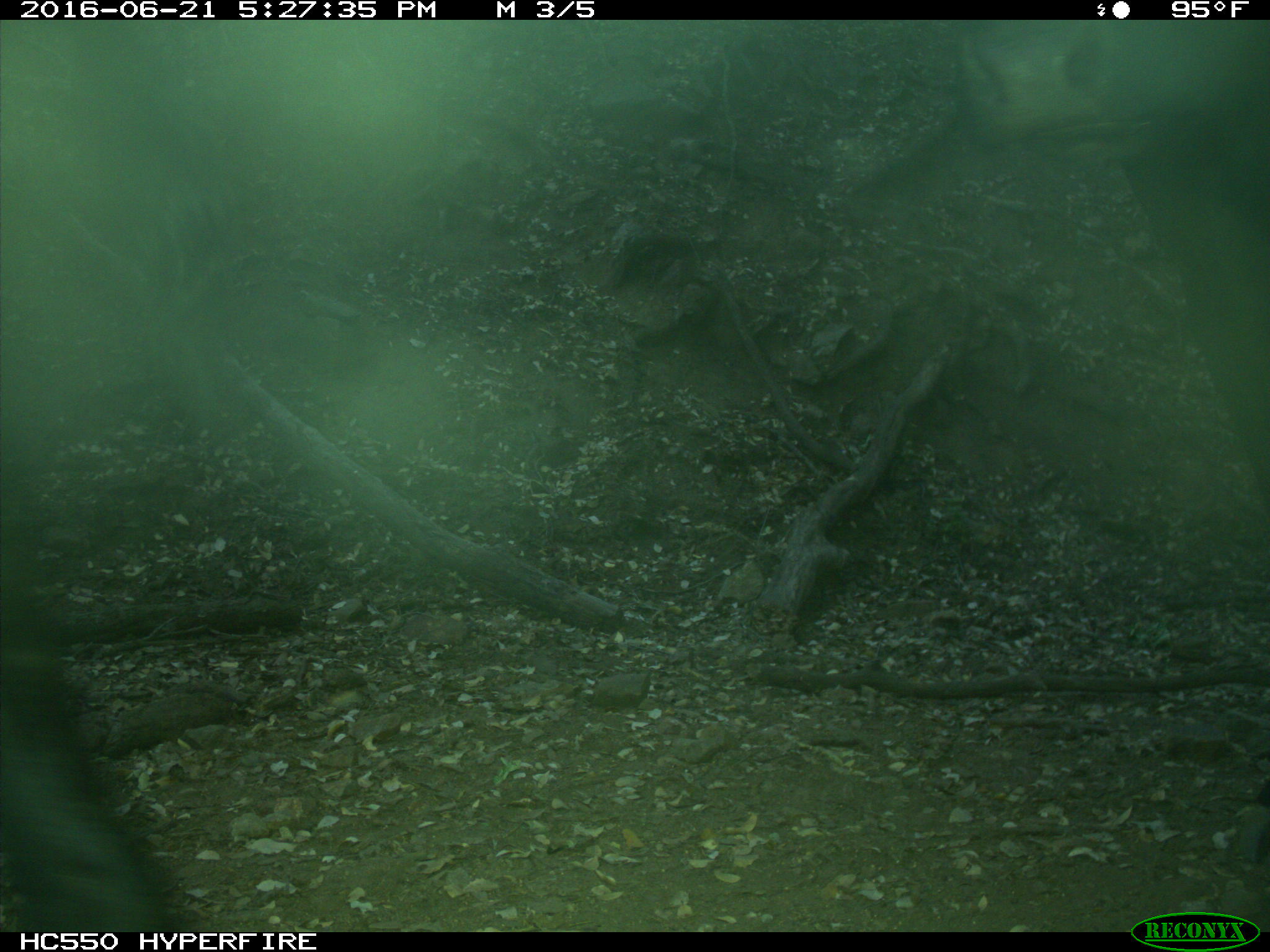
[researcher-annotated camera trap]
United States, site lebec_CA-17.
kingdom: Animalia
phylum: Chordata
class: Mammalia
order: Artiodactyla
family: Bovidae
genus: Bos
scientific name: Bos taurus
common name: domestic cow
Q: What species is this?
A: Bos taurus (domestic cow).